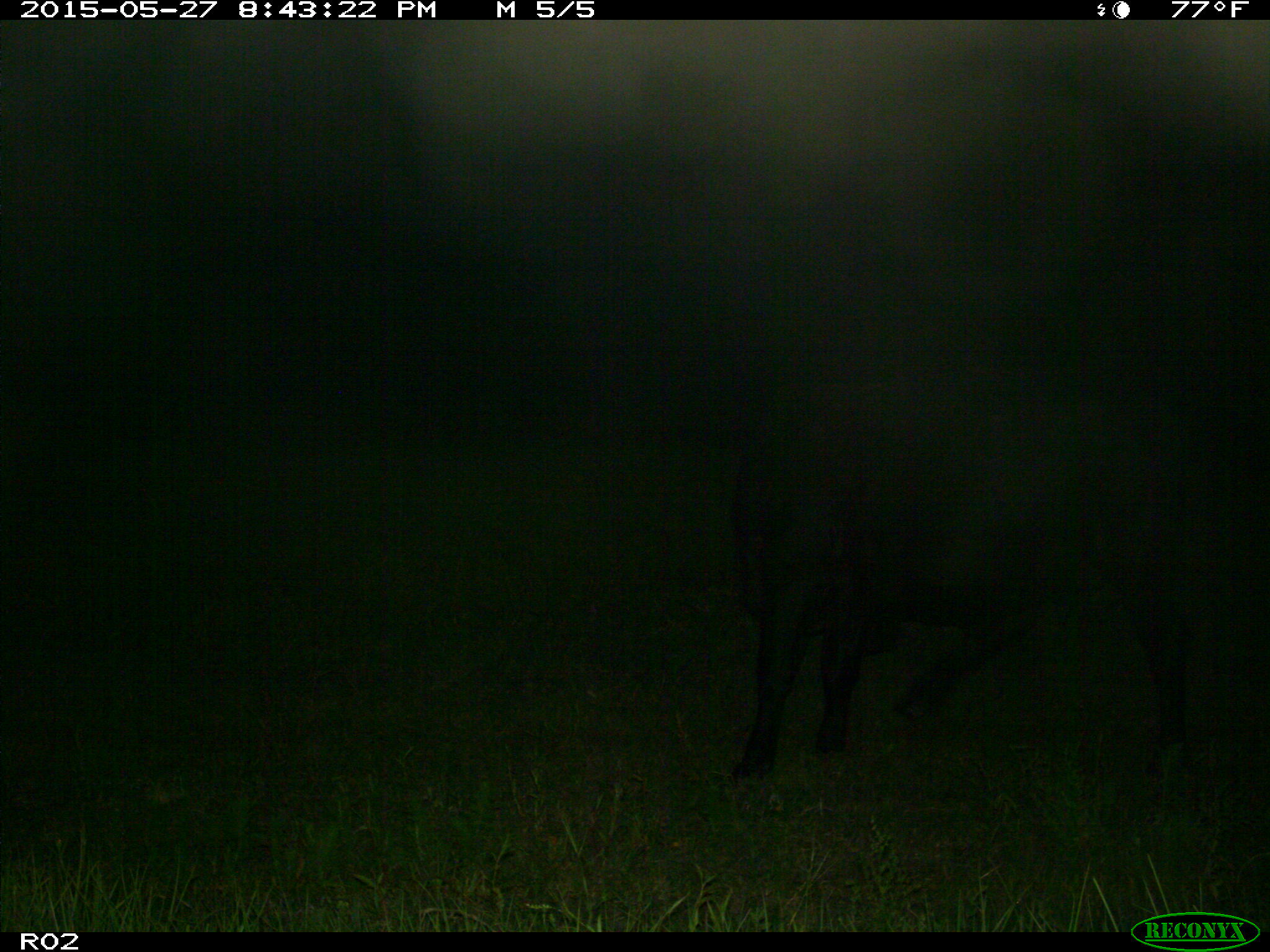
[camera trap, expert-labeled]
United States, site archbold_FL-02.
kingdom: Animalia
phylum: Chordata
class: Mammalia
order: Artiodactyla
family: Bovidae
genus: Bos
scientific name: Bos taurus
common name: domestic cow